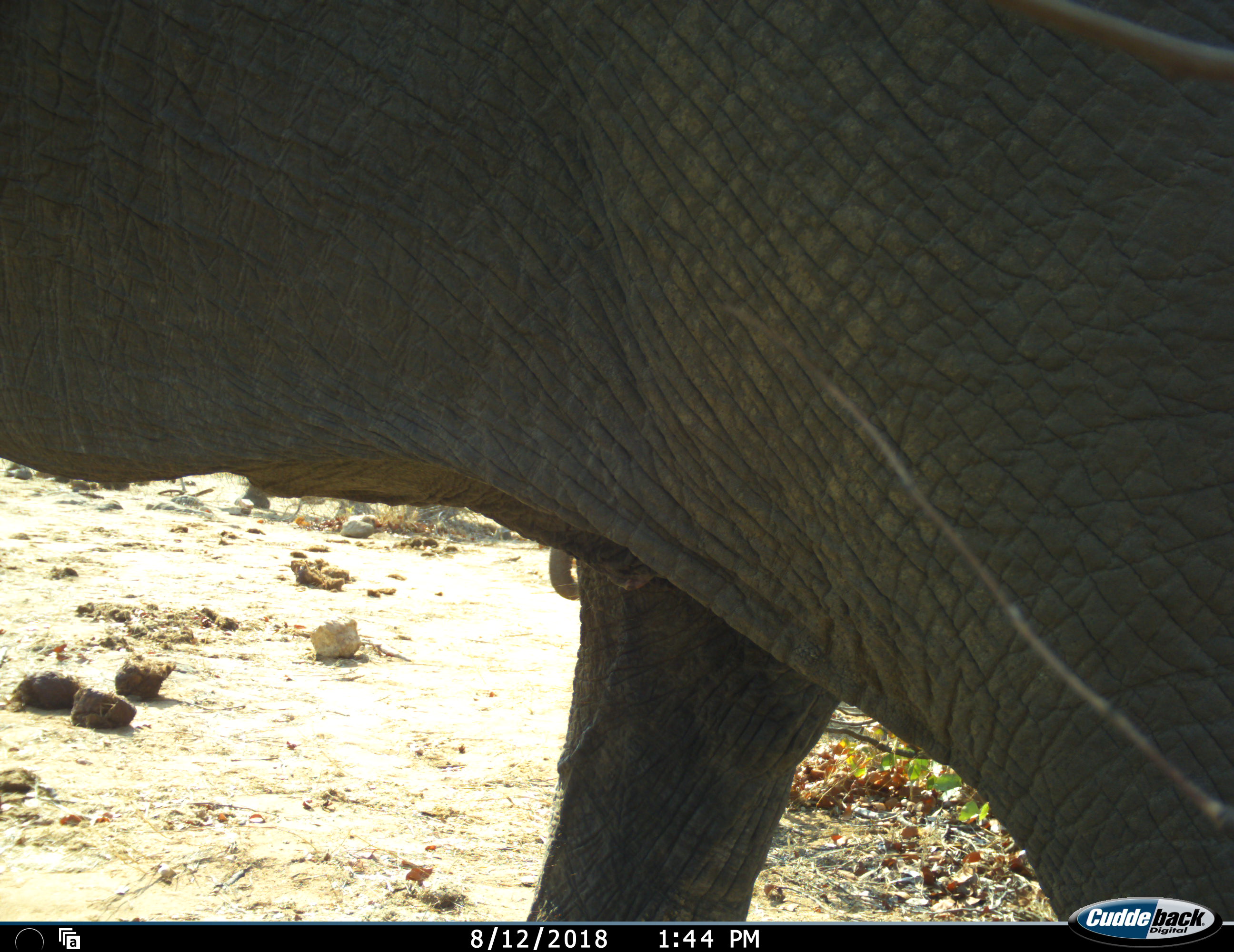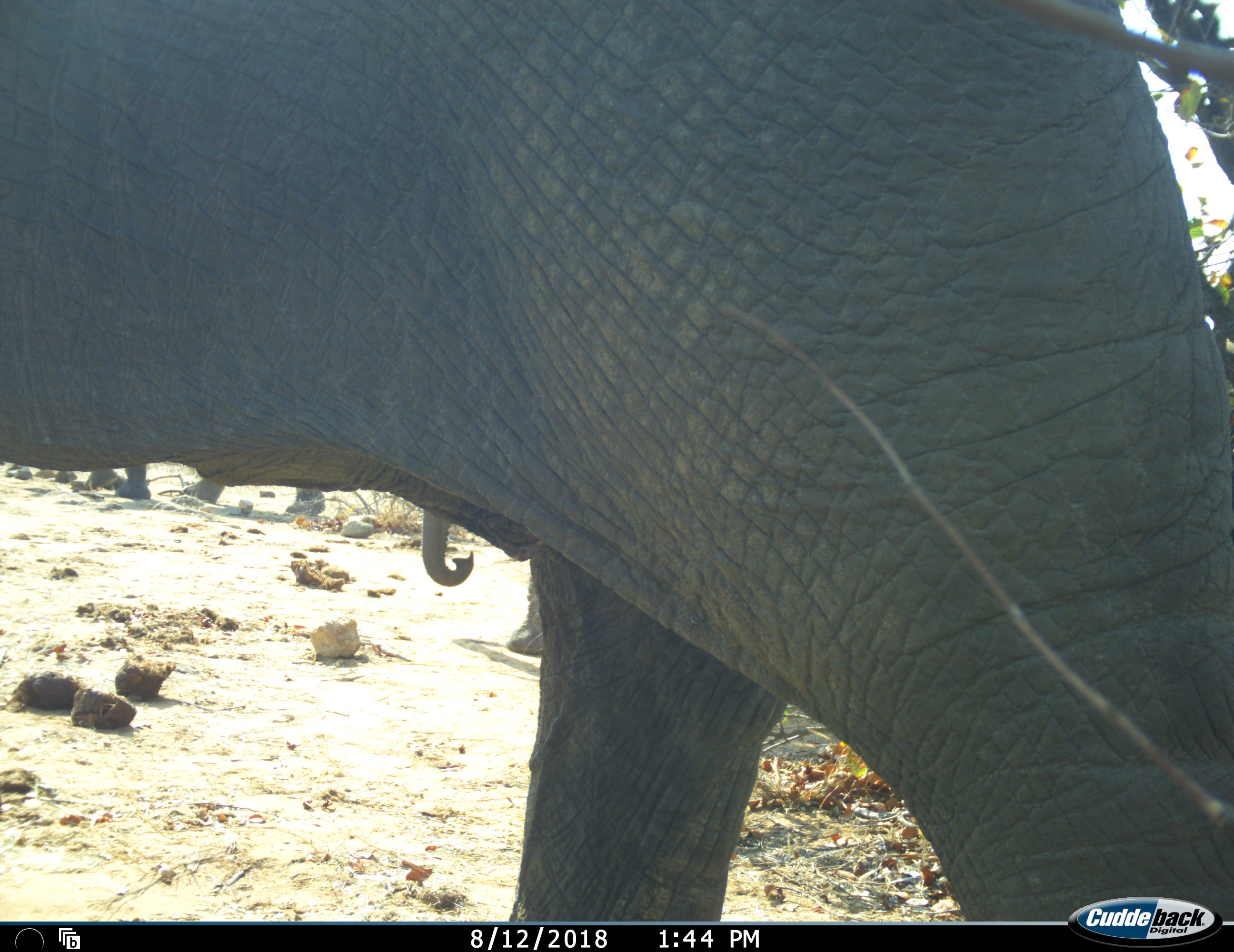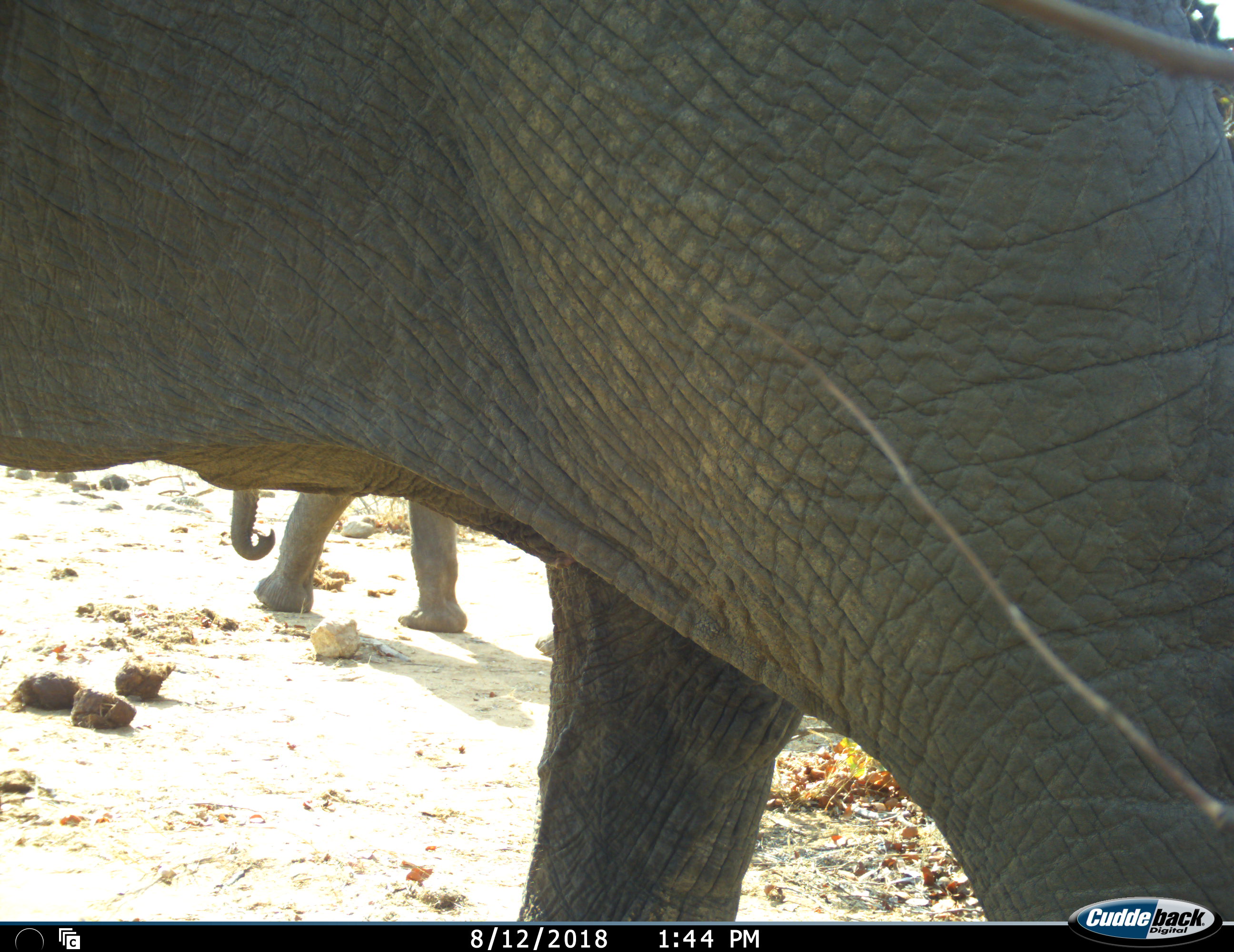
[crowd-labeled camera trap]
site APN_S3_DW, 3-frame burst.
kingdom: Animalia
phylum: Chordata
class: Mammalia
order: Proboscidea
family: Elephantidae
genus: Loxodonta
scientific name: Loxodonta africana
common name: african bush elephant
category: elephant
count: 3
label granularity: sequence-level